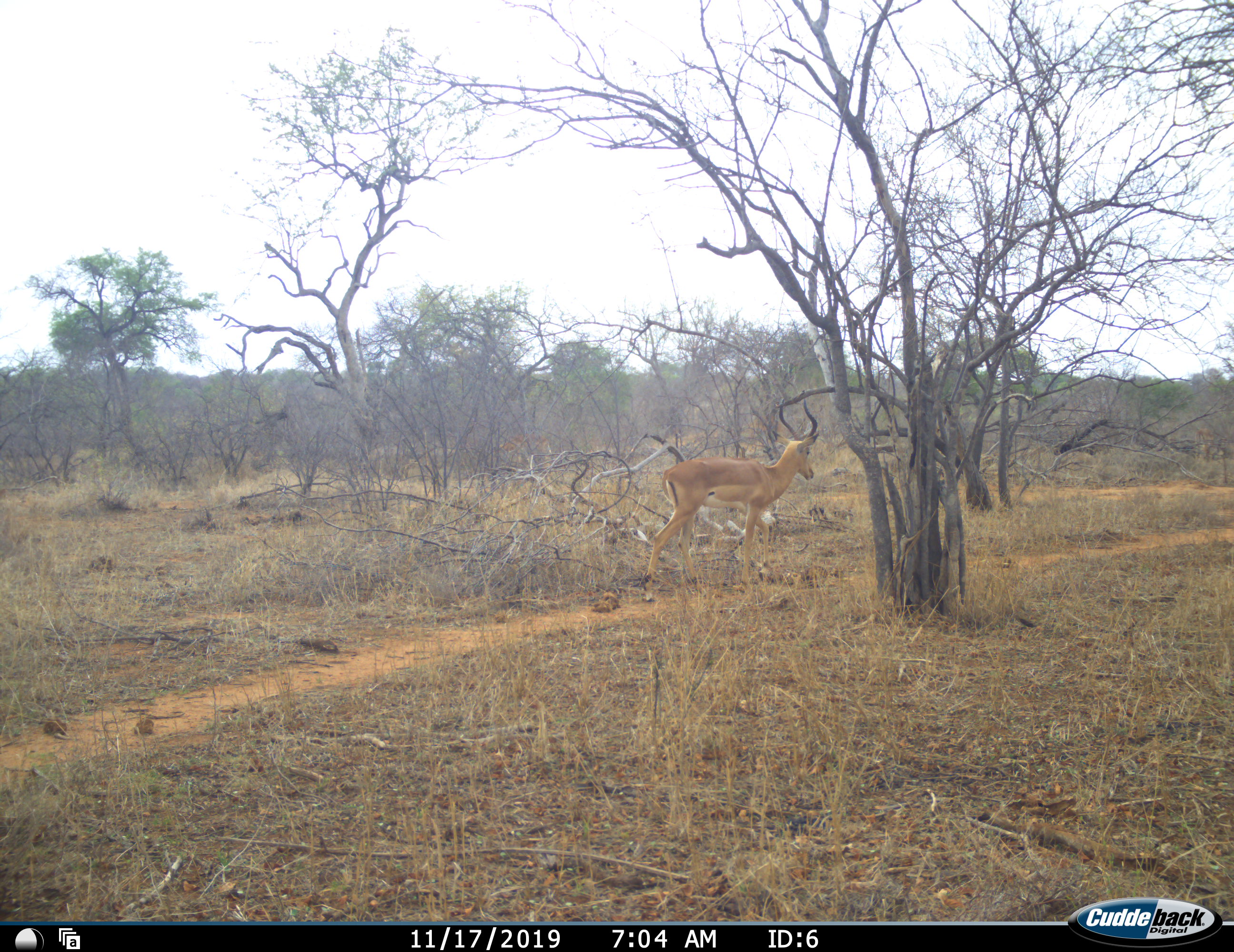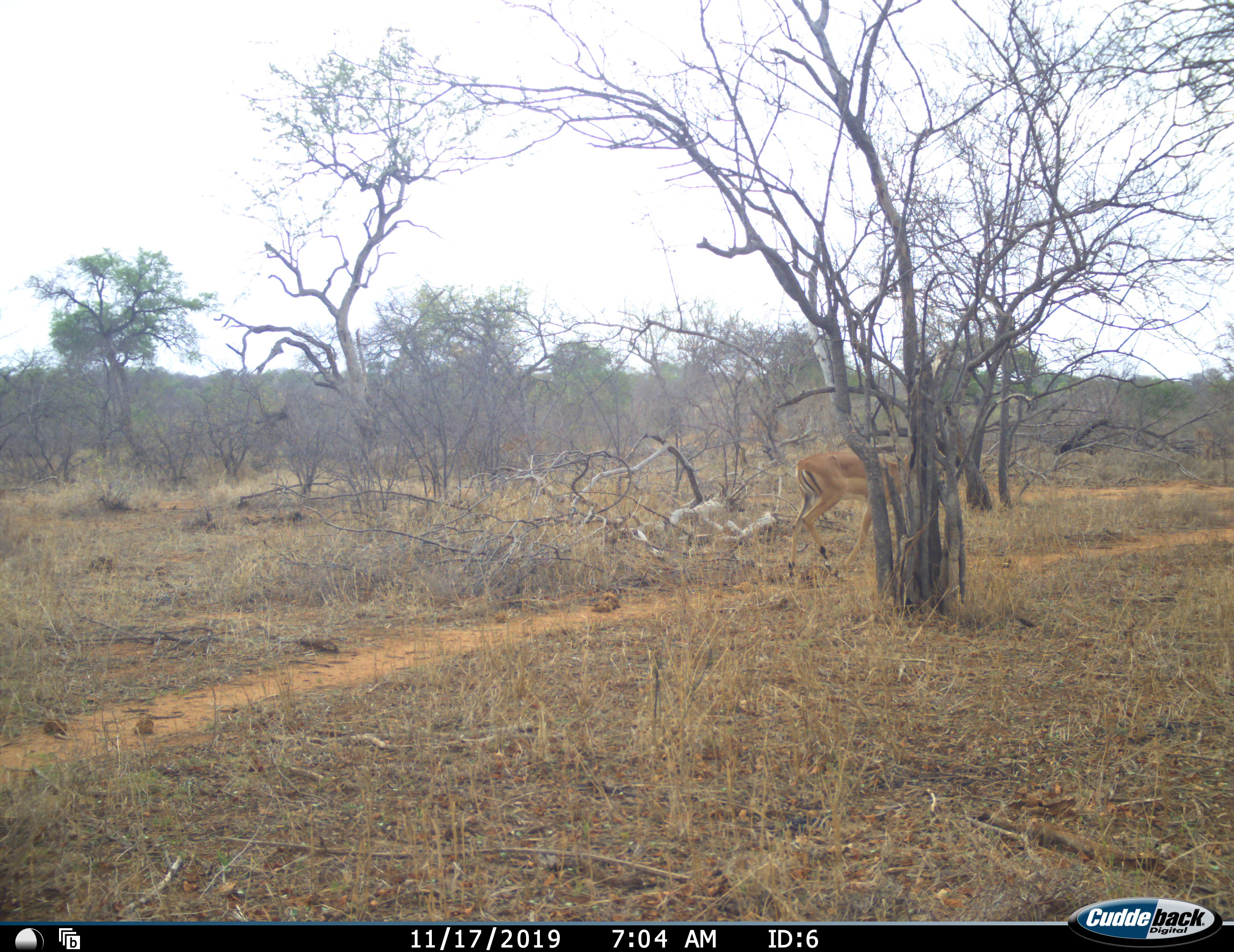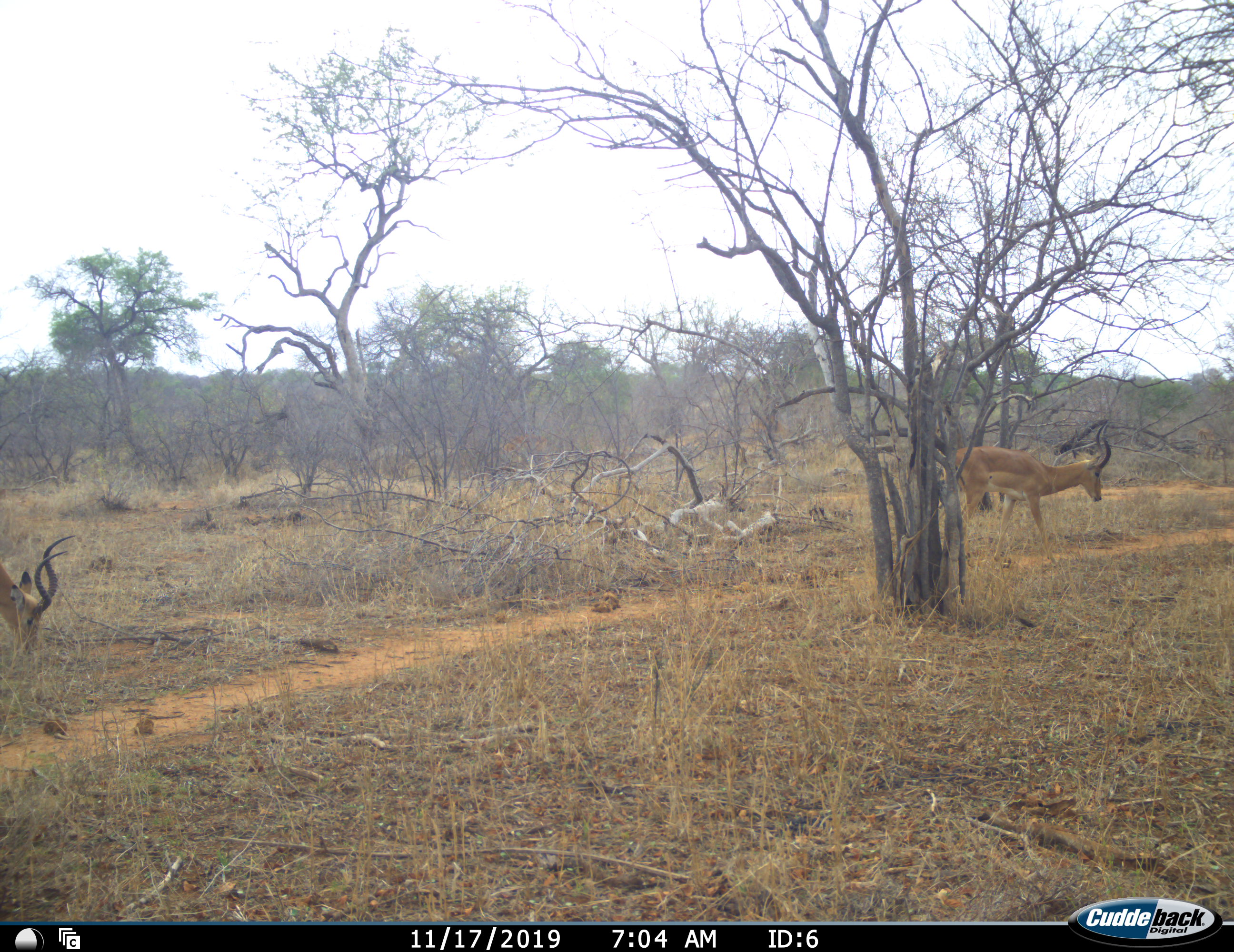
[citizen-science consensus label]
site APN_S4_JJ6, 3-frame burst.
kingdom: Animalia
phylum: Chordata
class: Mammalia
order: Artiodactyla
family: Bovidae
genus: Aepyceros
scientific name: Aepyceros melampus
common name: impala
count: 2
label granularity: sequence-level